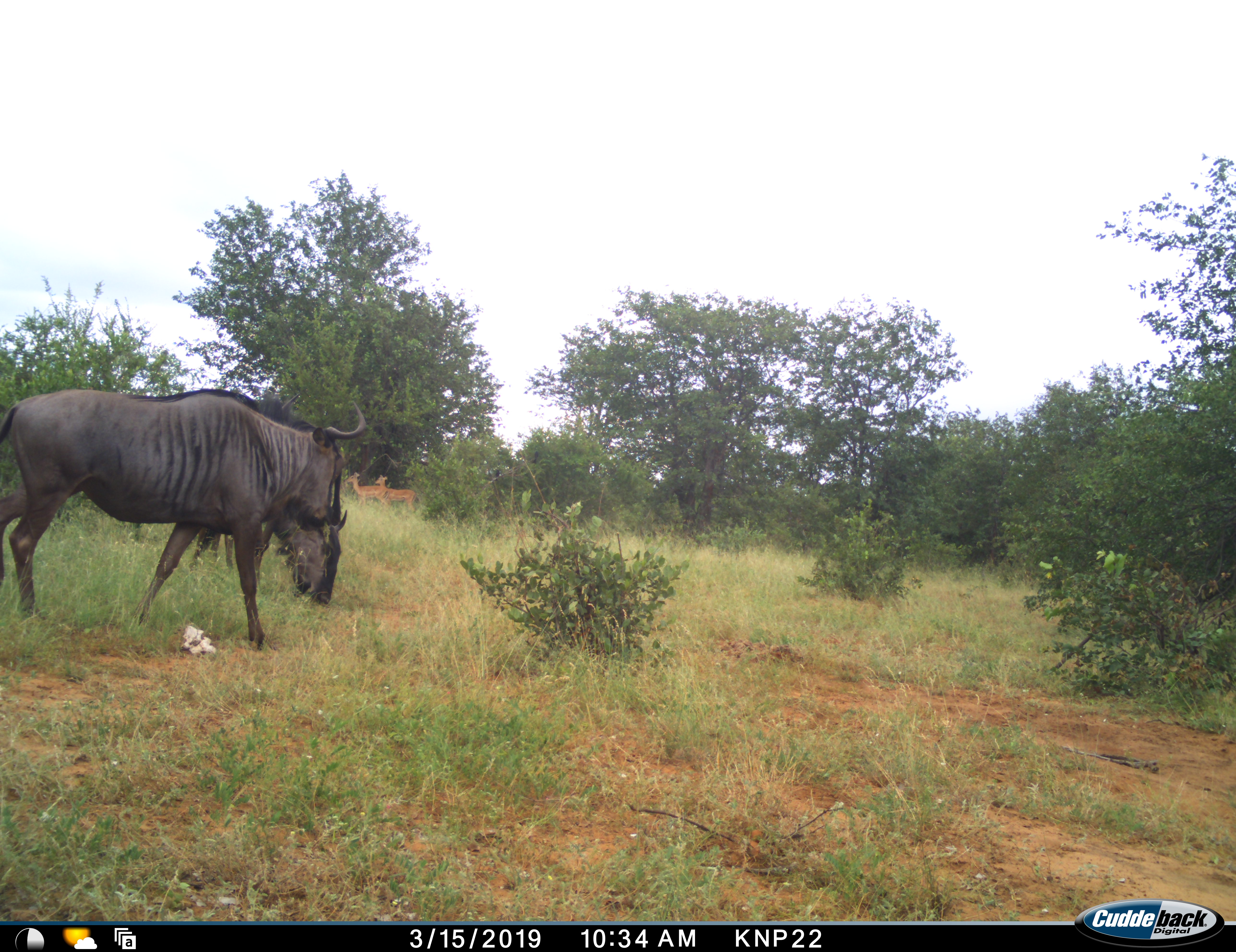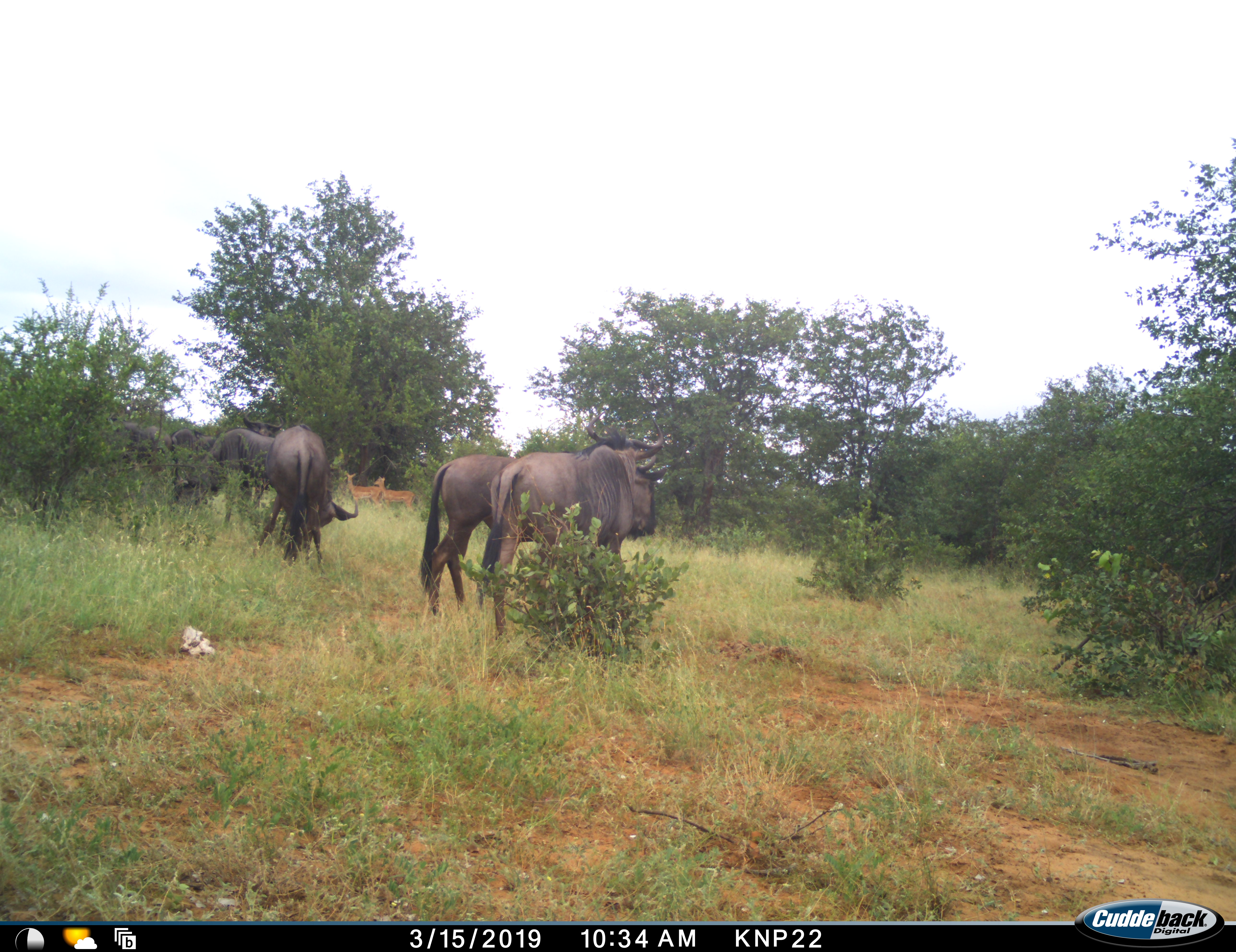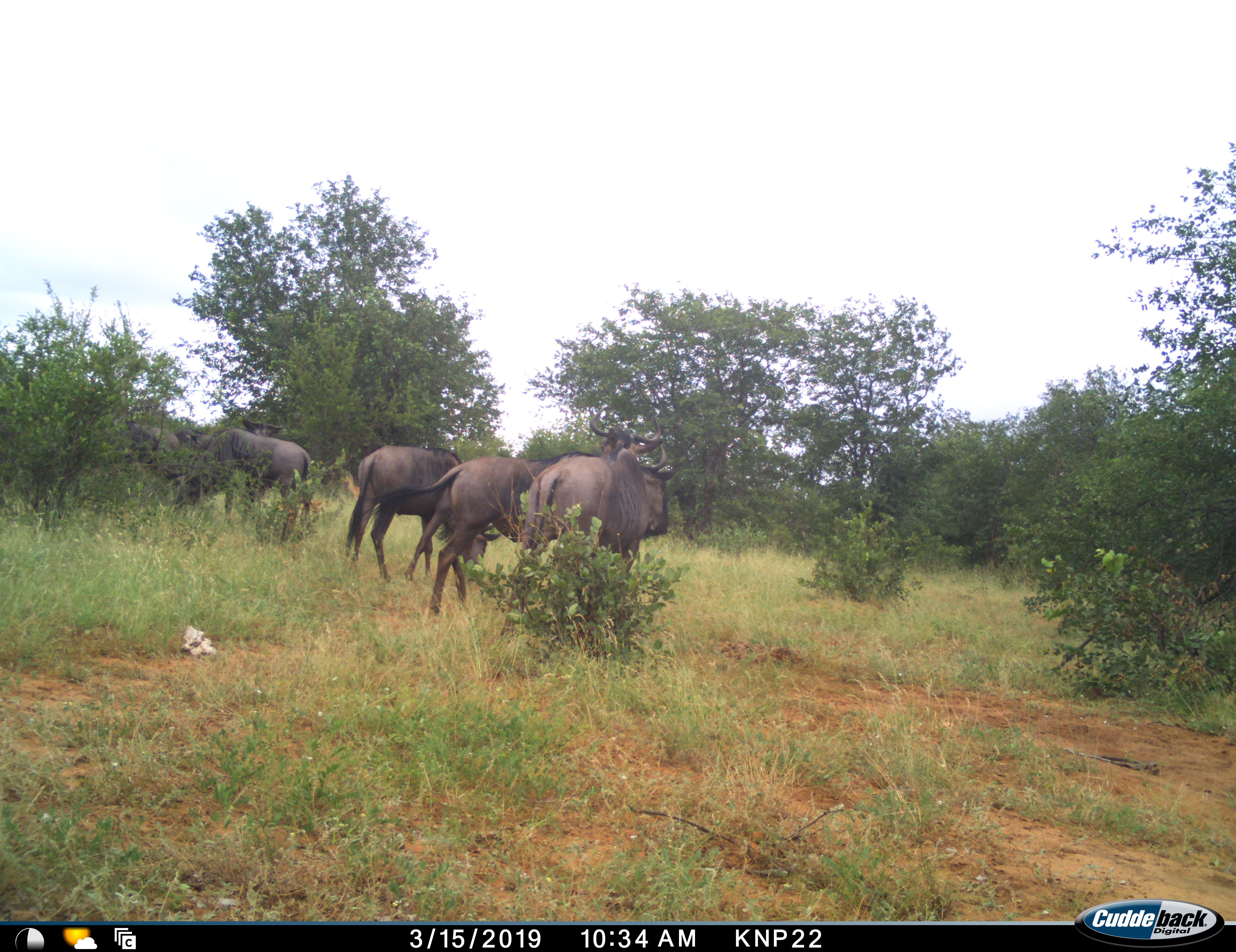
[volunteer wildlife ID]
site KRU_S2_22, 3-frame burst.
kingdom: Animalia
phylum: Chordata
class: Mammalia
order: Artiodactyla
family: Bovidae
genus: Connochaetes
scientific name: Connochaetes taurinus taurinus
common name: blue wildebeest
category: wildebeestblue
Wildebeestblue (blue wildebeest) (Connochaetes taurinus taurinus), count 6. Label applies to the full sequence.